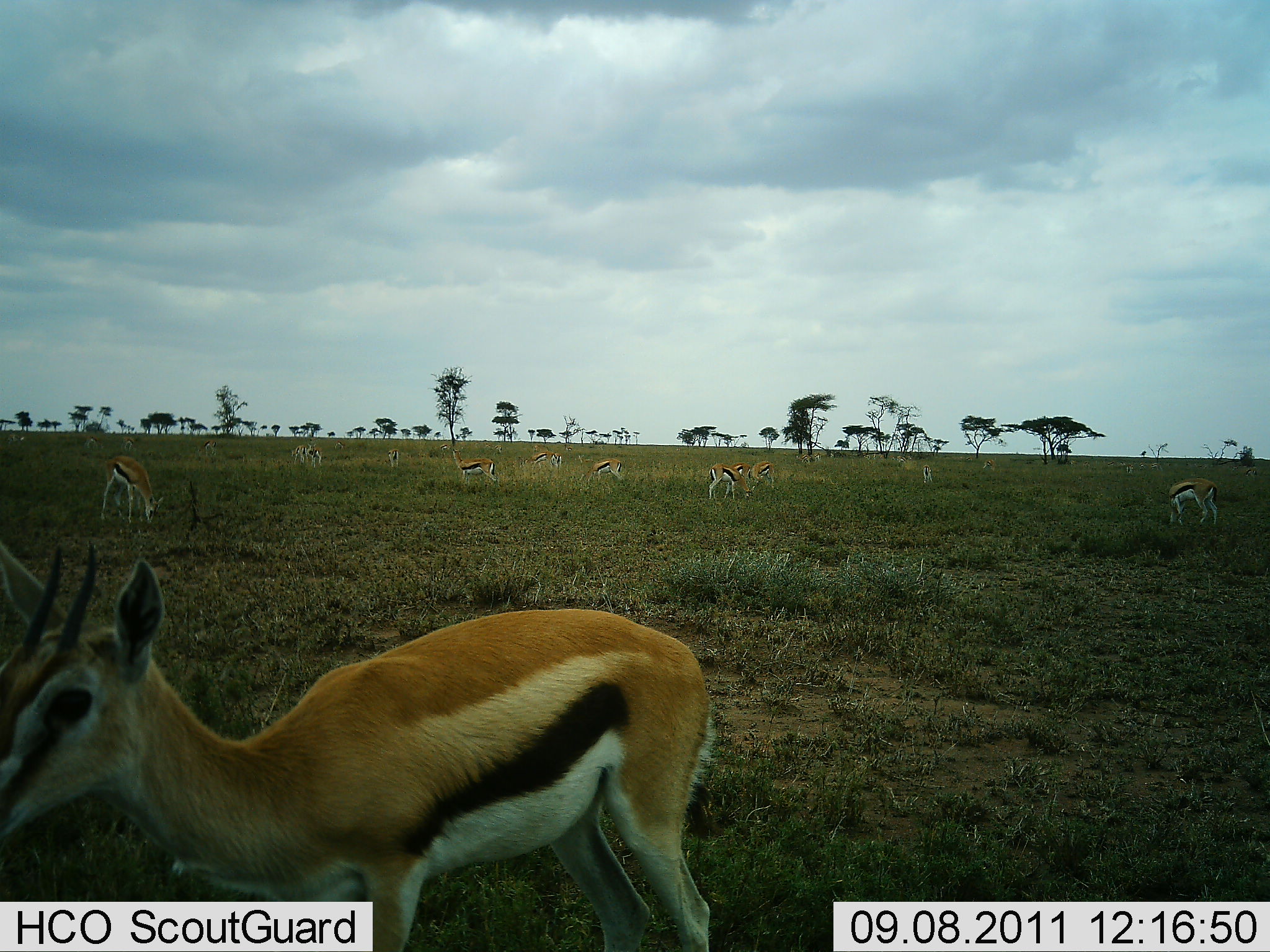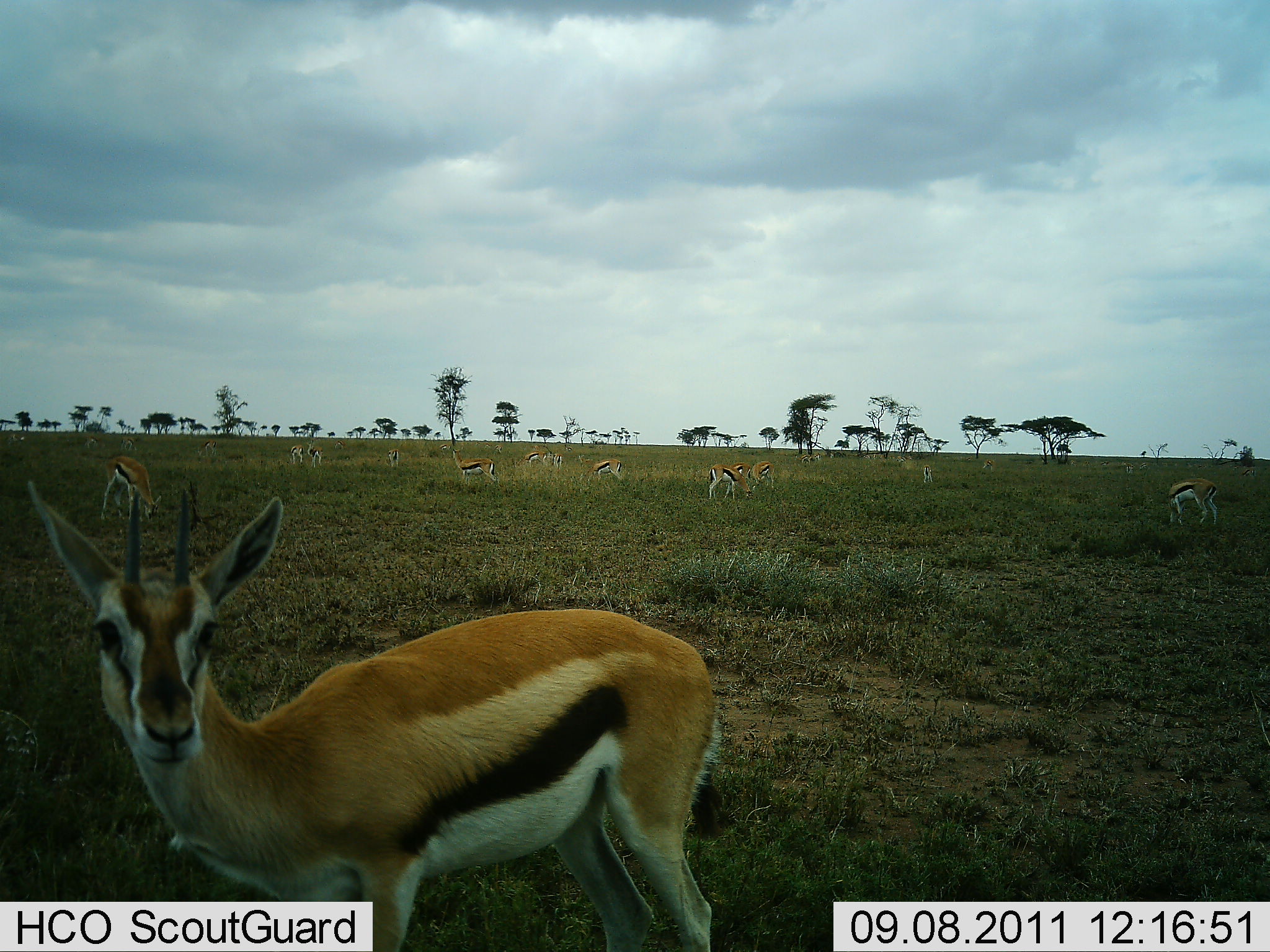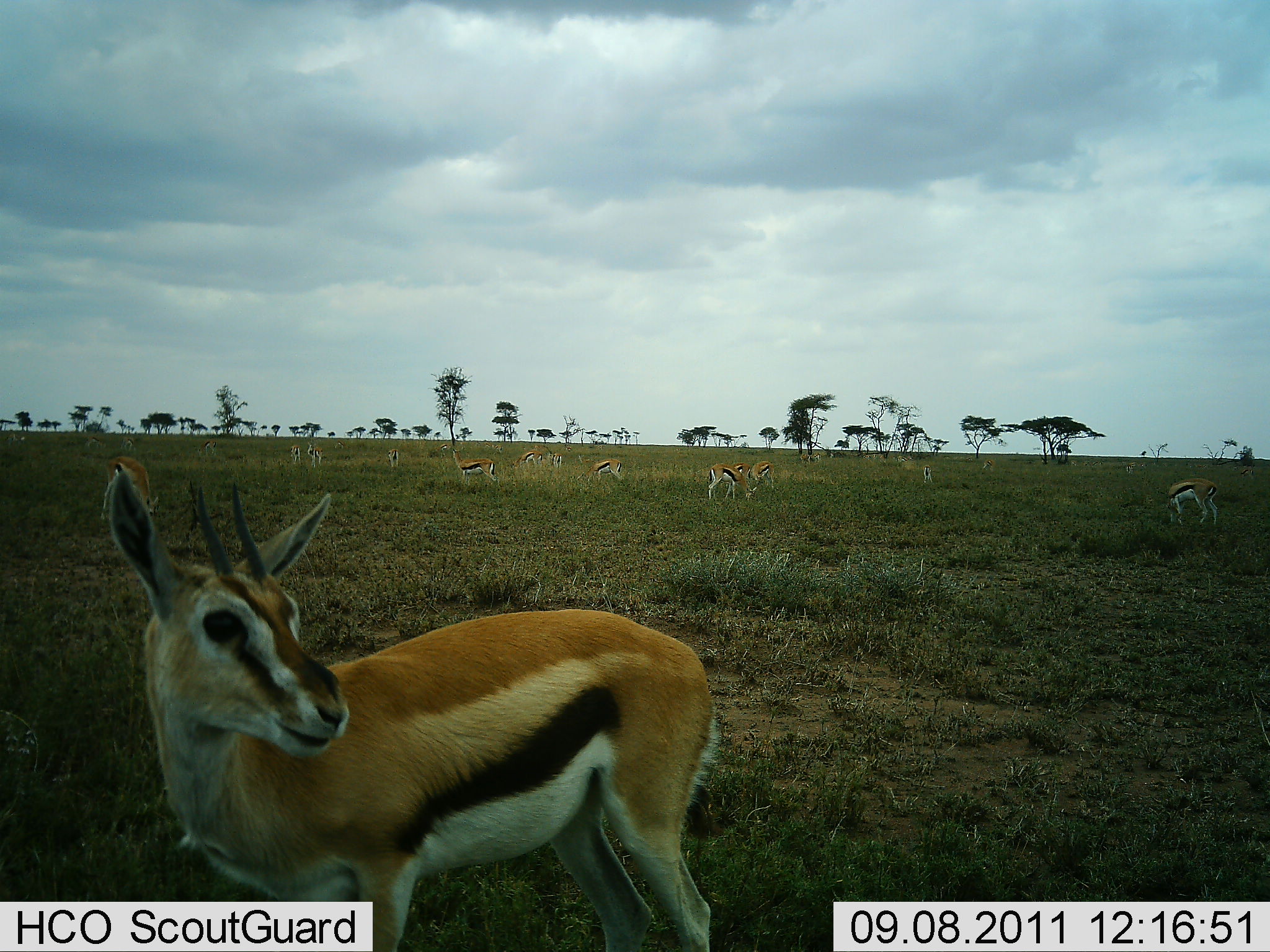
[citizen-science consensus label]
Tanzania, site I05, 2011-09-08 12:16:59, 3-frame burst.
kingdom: Animalia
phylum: Chordata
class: Mammalia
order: Artiodactyla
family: Bovidae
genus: Eudorcas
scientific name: Eudorcas thomsonii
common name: thomson's gazelle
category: gazellethomsons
Gazellethomsons (thomson's gazelle) (Eudorcas thomsonii), count 11-50. Behavior (volunteer vote fractions): standing 73%, resting 9%, moving 9%, interacting 0%. Young present (vote fraction): 0%. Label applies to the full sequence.